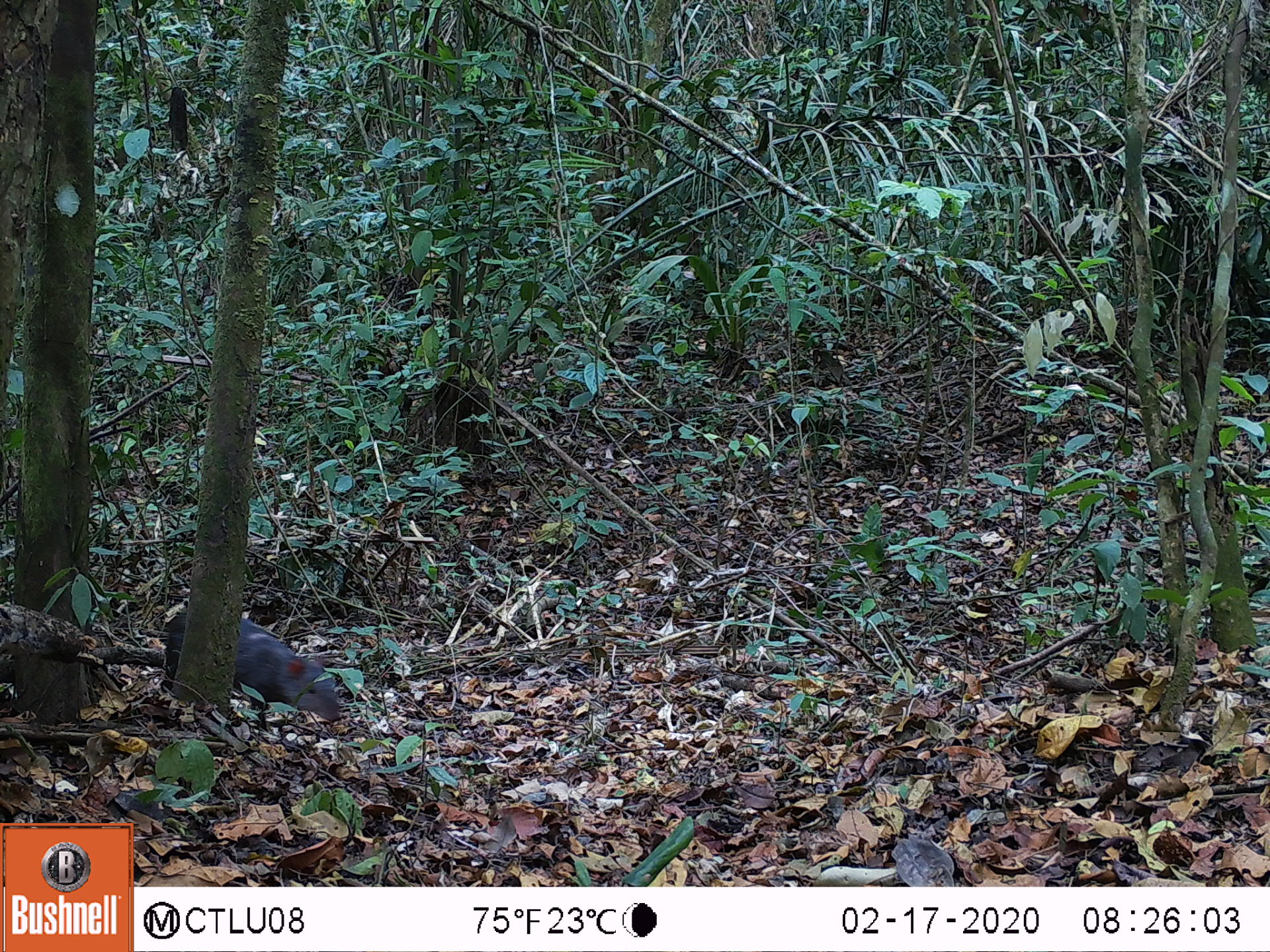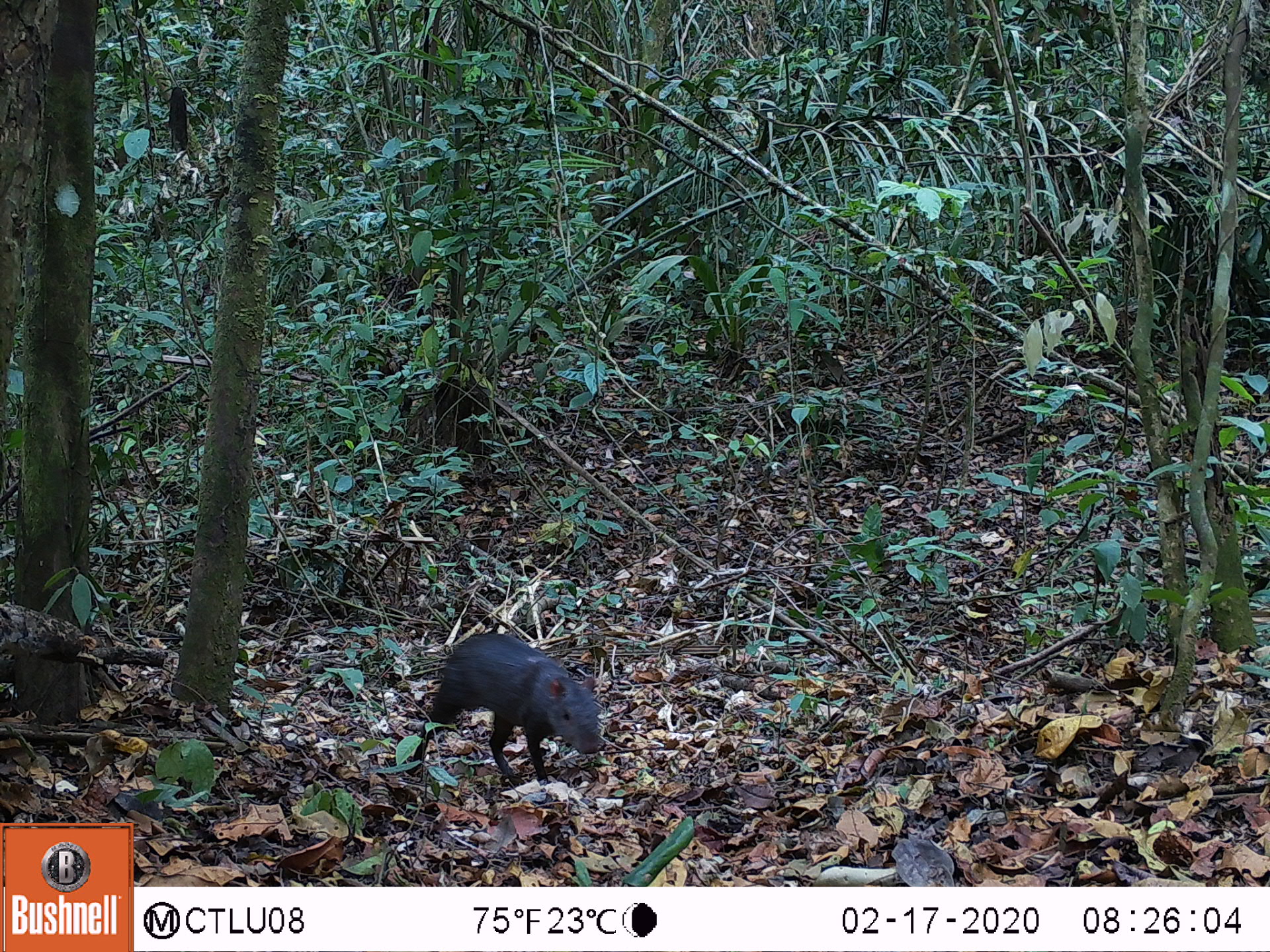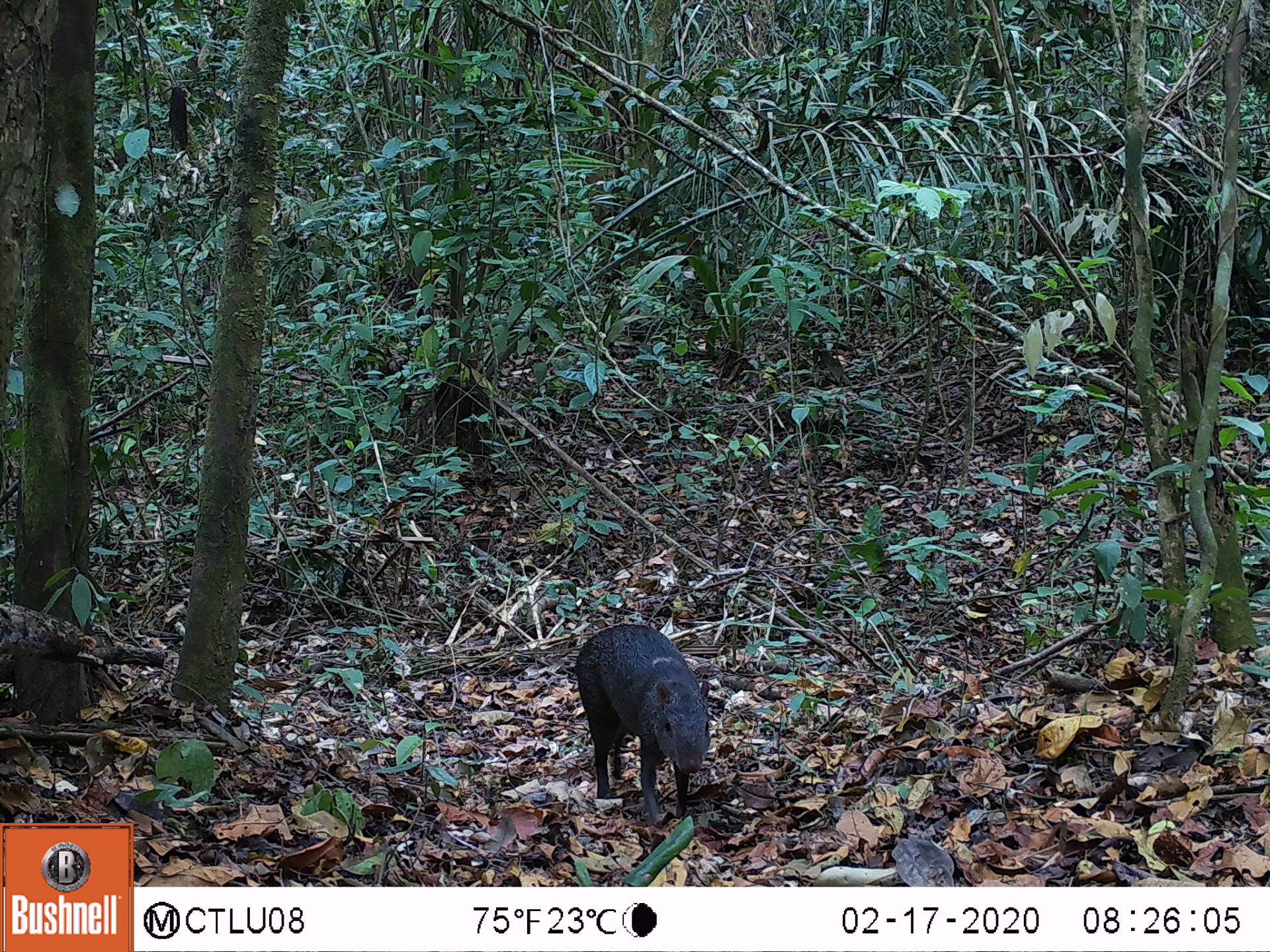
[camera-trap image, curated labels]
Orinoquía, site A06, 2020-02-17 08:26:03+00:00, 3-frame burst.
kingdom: Animalia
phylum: Chordata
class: Mammalia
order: Rodentia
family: Dasyproctidae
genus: Dasyprocta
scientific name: Dasyprocta fuliginosa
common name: black agouti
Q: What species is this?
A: Black agouti (Dasyprocta fuliginosa).